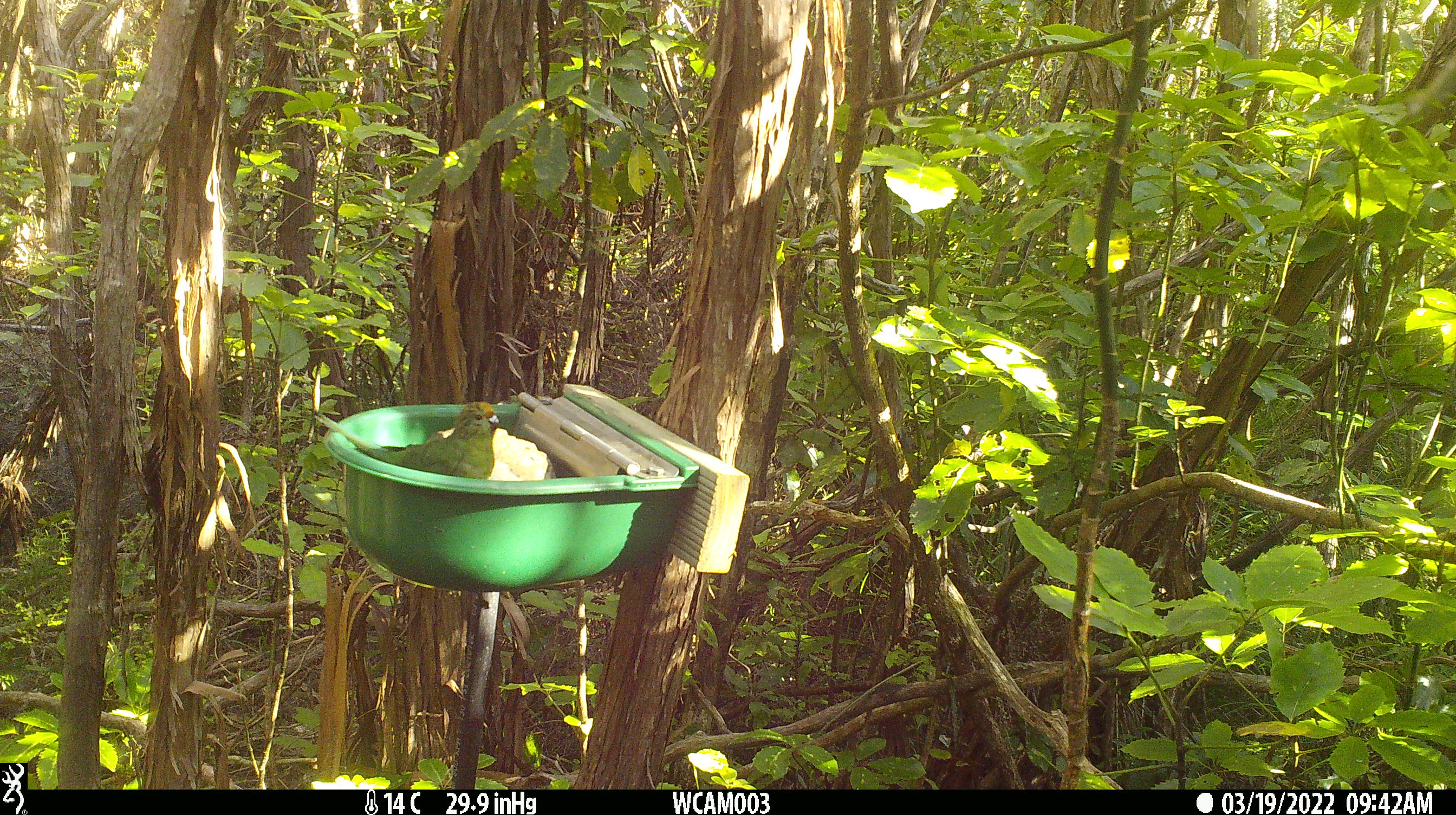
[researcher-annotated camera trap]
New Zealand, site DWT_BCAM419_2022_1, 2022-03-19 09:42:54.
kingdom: Animalia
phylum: Chordata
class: Aves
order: Psittaciformes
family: Psittaculidae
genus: Cyanoramphus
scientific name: Cyanoramphus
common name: parakeet